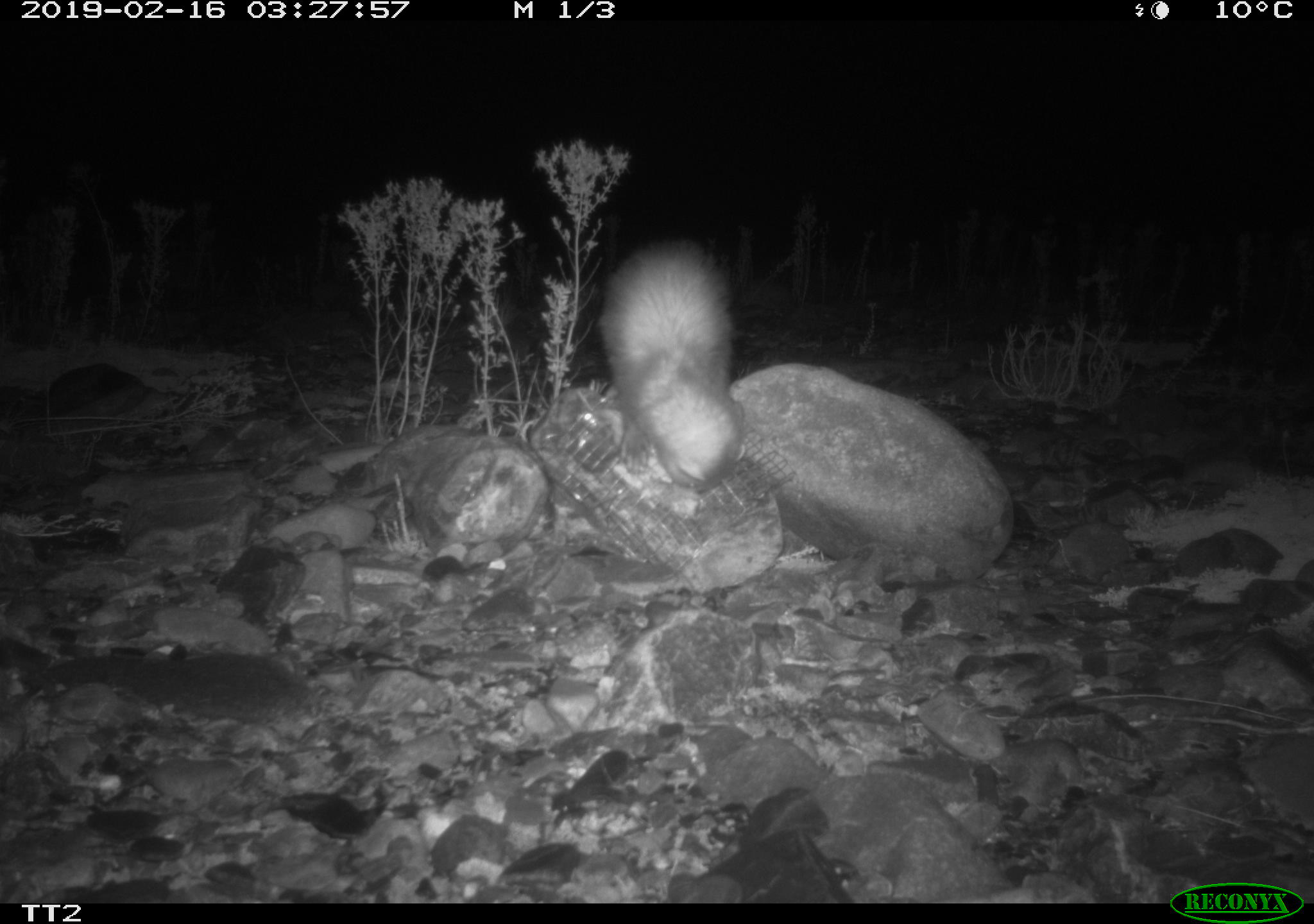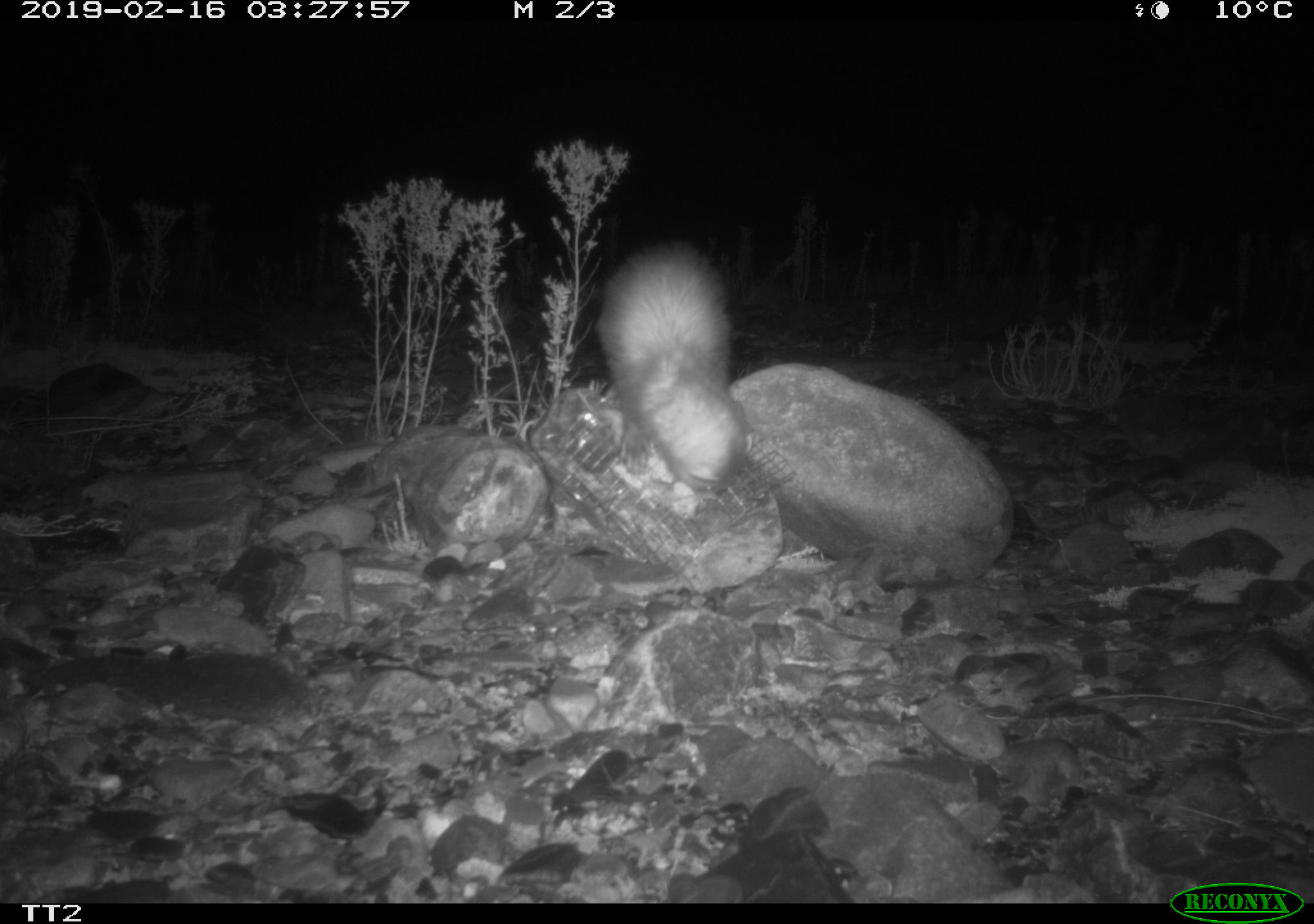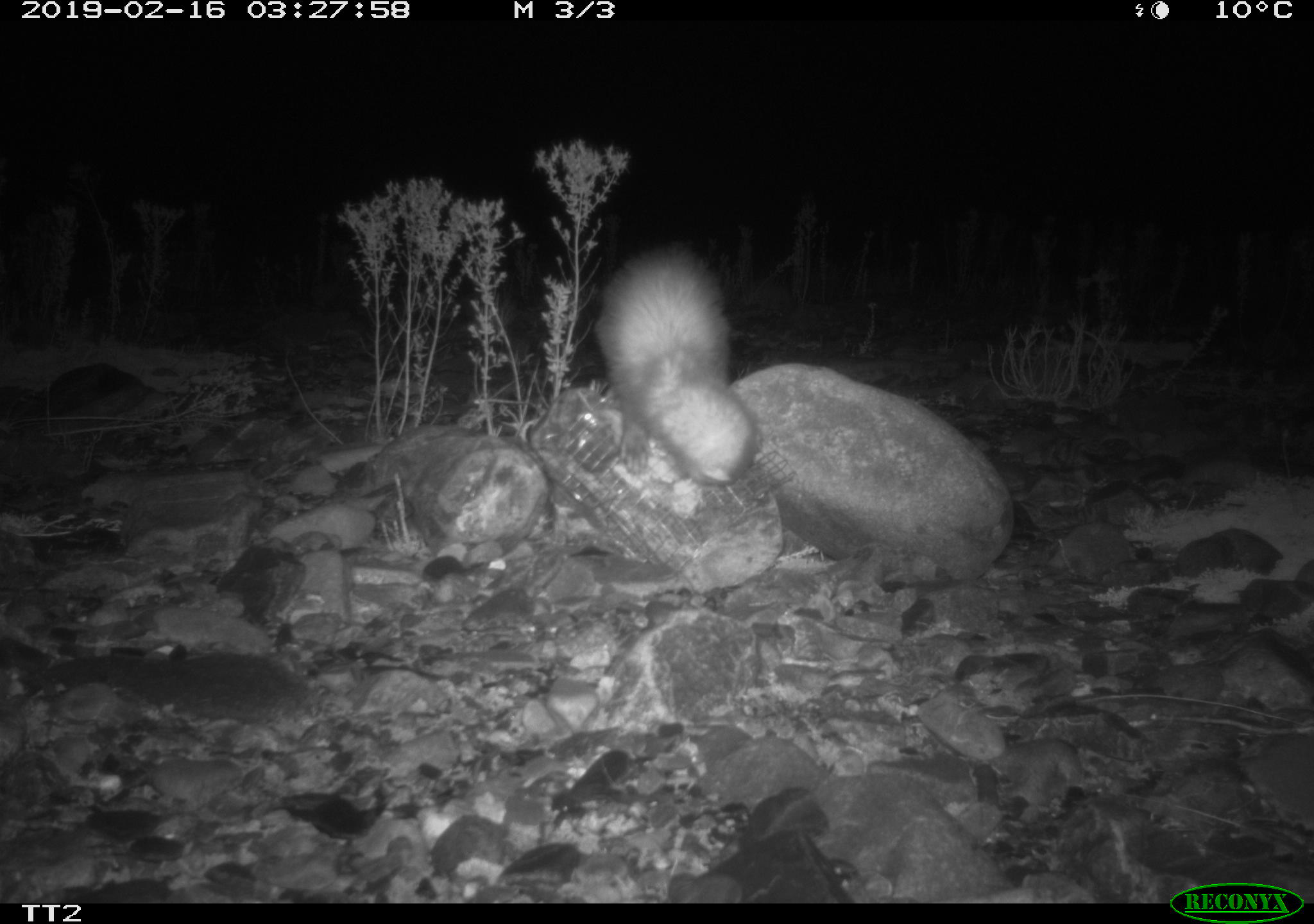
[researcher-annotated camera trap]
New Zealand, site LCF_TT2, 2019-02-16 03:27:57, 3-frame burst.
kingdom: Animalia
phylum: Chordata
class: Mammalia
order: Carnivora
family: Mustelidae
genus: Mustela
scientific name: Mustela furo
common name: ferret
Ferret (Mustela furo).